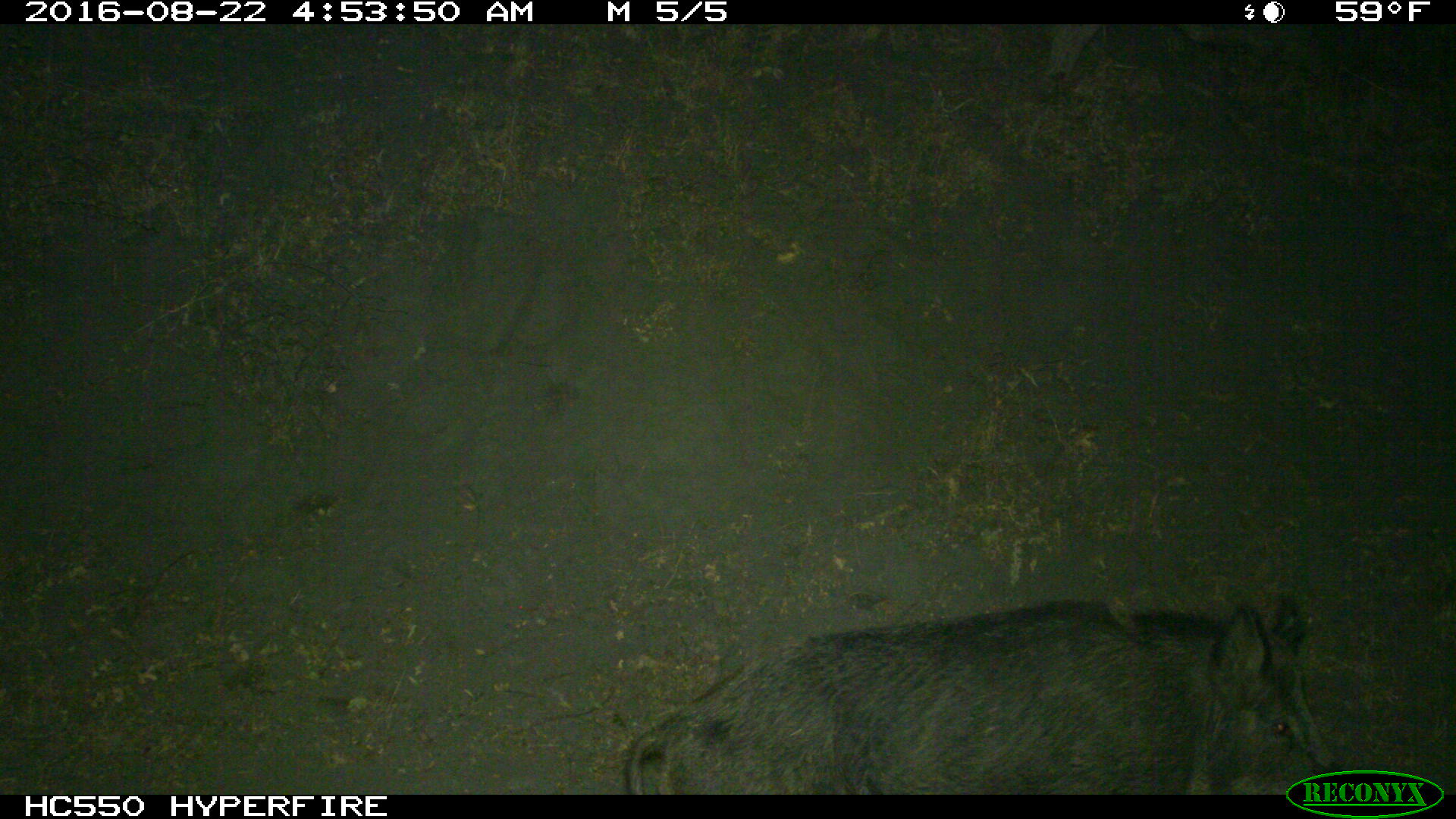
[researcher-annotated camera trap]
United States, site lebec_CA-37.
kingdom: Animalia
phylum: Chordata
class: Mammalia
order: Artiodactyla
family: Suidae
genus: Sus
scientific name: Sus scrofa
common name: wild boar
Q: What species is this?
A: Sus scrofa (wild boar).